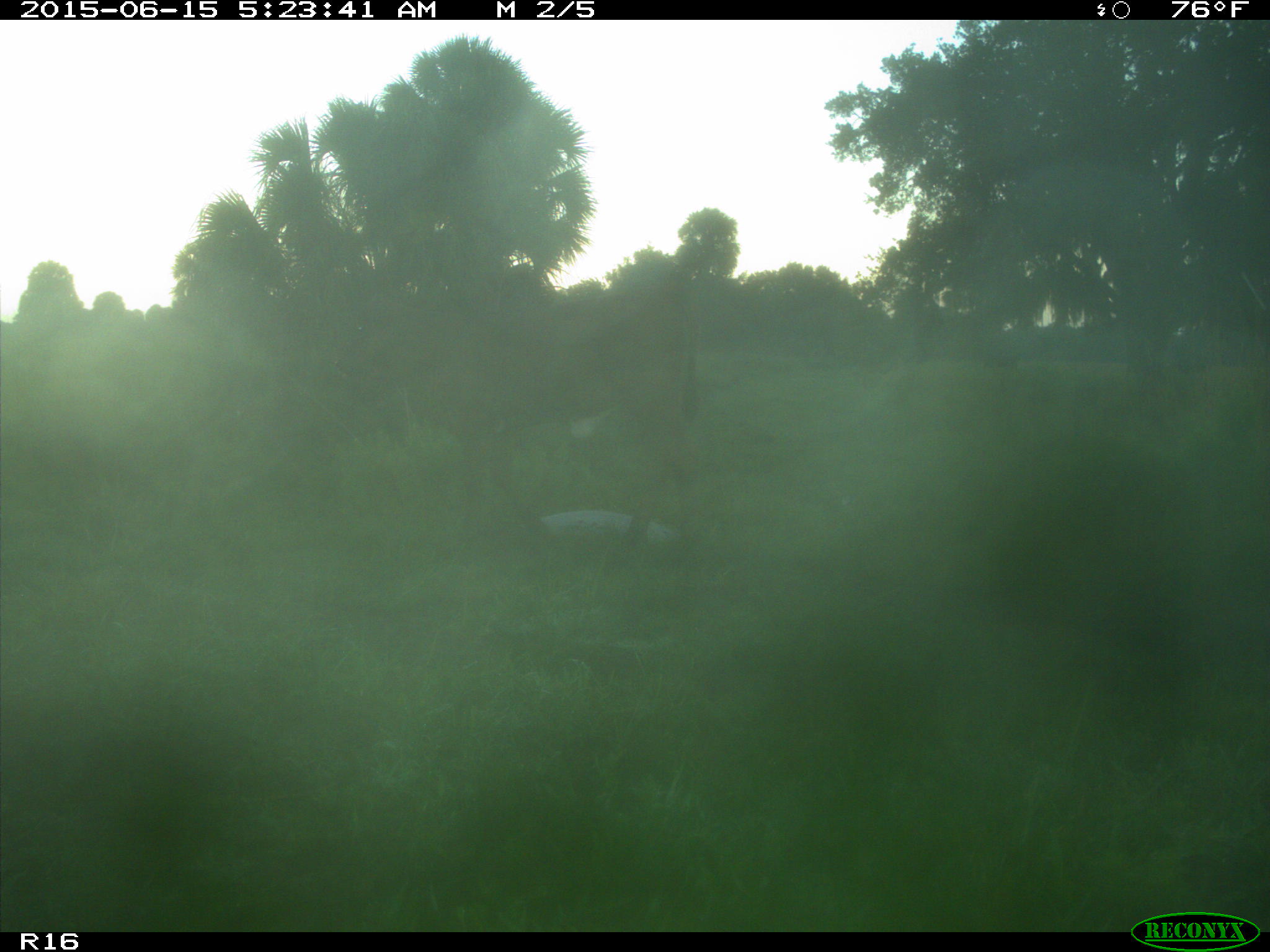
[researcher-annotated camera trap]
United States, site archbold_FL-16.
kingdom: Animalia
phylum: Chordata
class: Mammalia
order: Artiodactyla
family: Bovidae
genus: Bos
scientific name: Bos taurus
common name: domestic cow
Bos taurus (domestic cow).